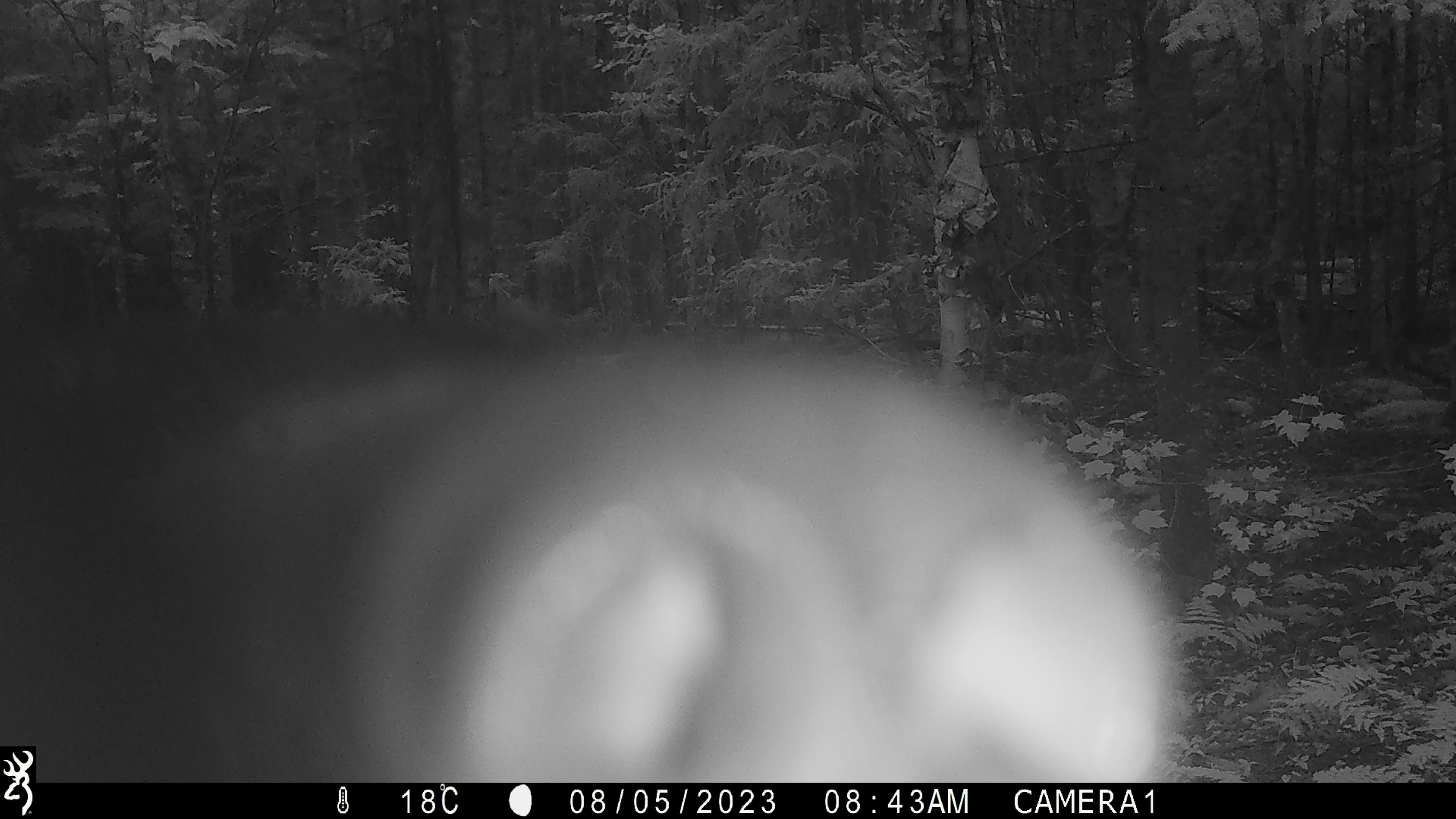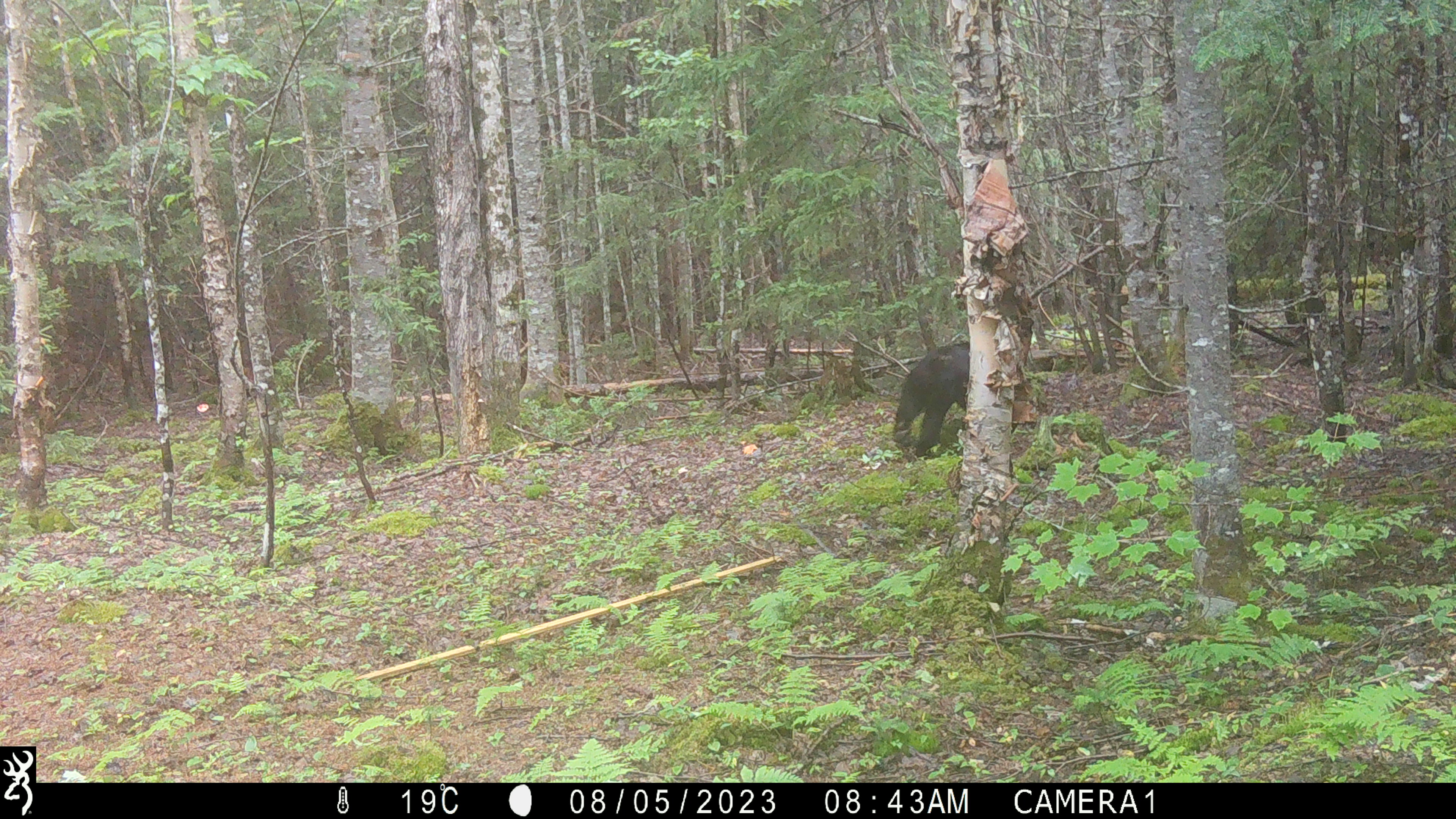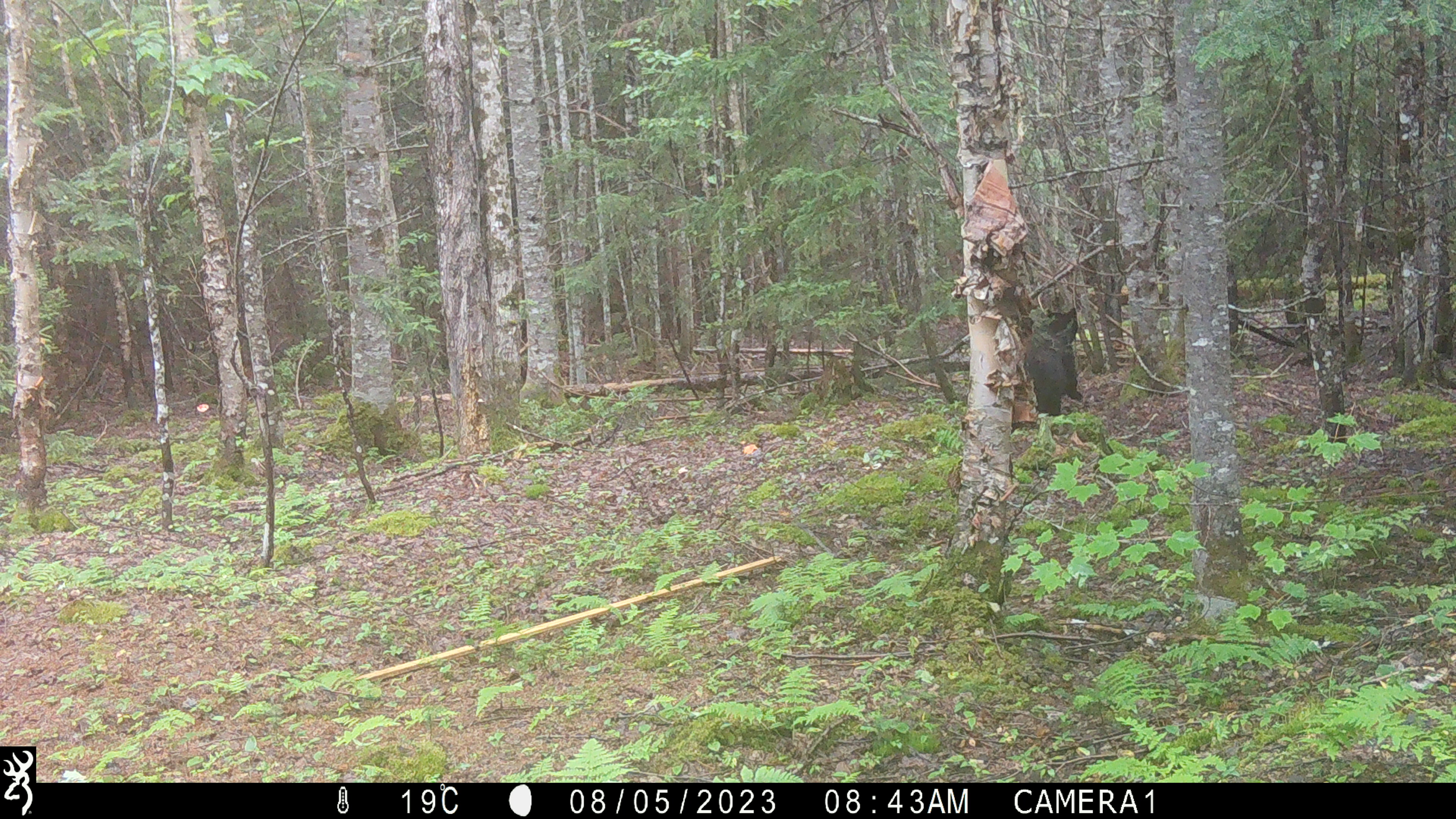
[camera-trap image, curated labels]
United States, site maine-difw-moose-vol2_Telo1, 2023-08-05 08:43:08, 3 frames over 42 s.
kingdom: Animalia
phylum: Chordata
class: Mammalia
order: Artiodactyla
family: Cervidae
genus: Odocoileus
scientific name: Odocoileus virginianus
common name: white-tailed deer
White-tailed deer (Odocoileus virginianus).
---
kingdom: Animalia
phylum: Chordata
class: Mammalia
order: Carnivora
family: Ursidae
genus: Ursus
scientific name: Ursus americanus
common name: black bear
Black bear (Ursus americanus).